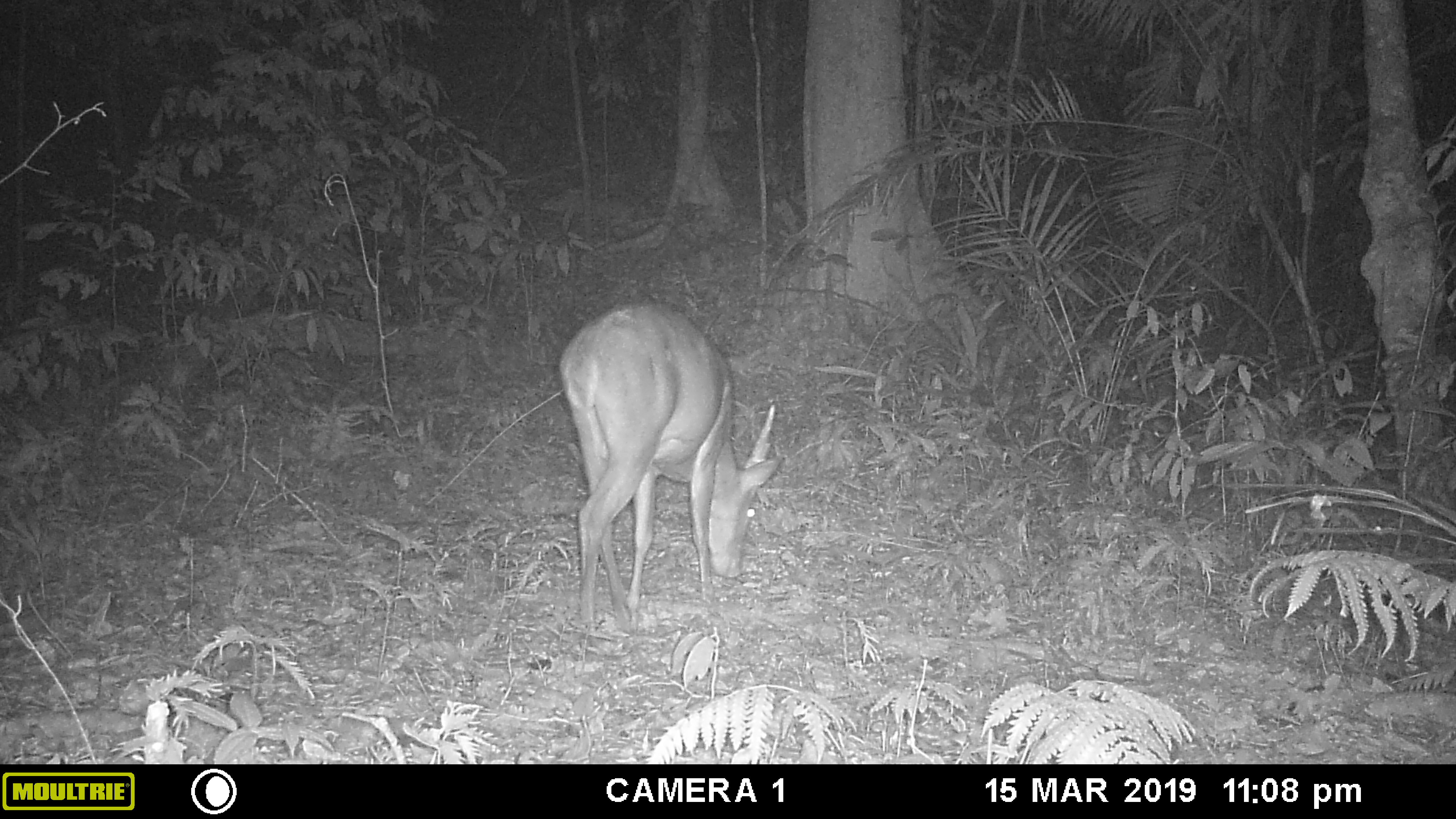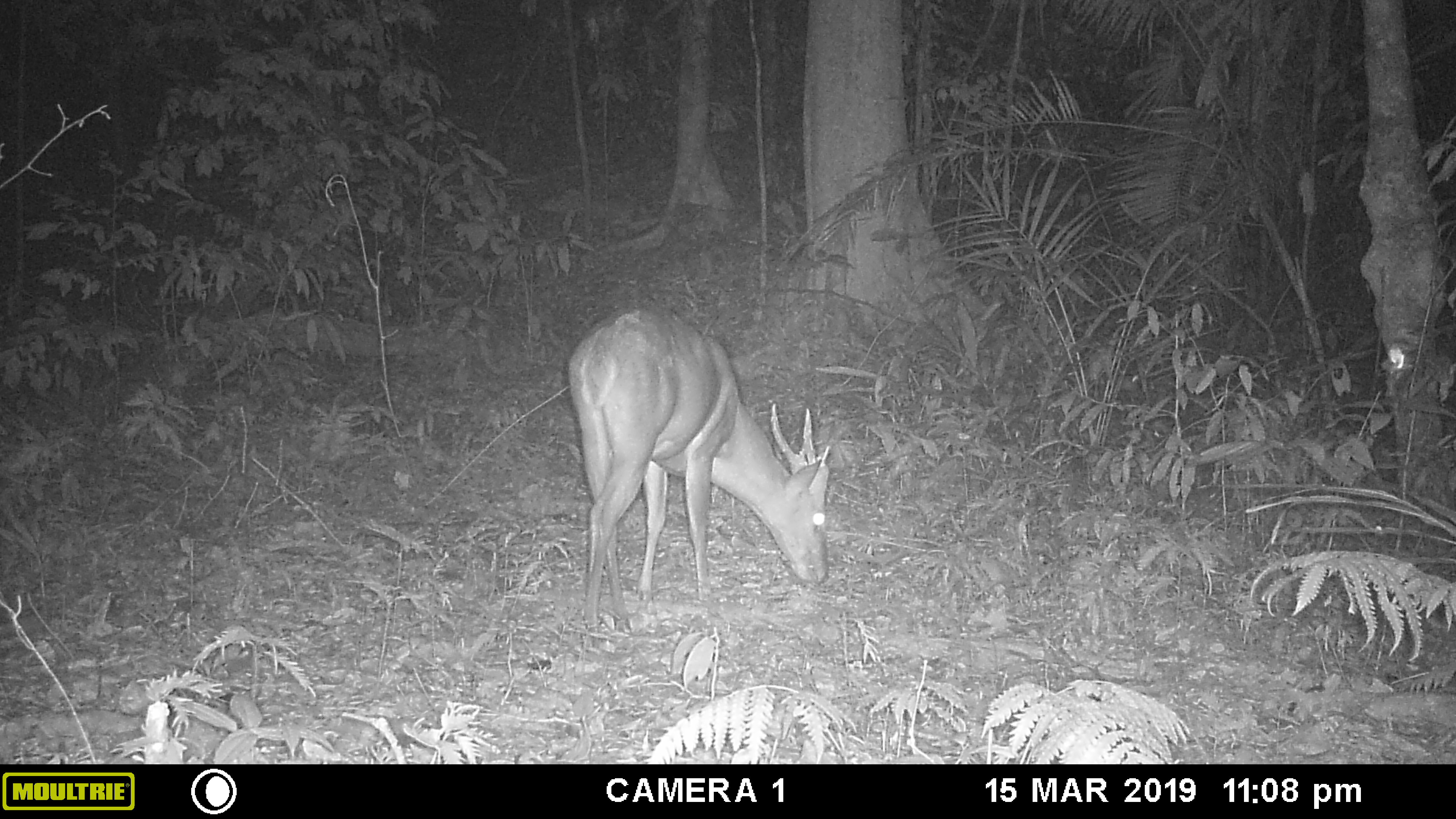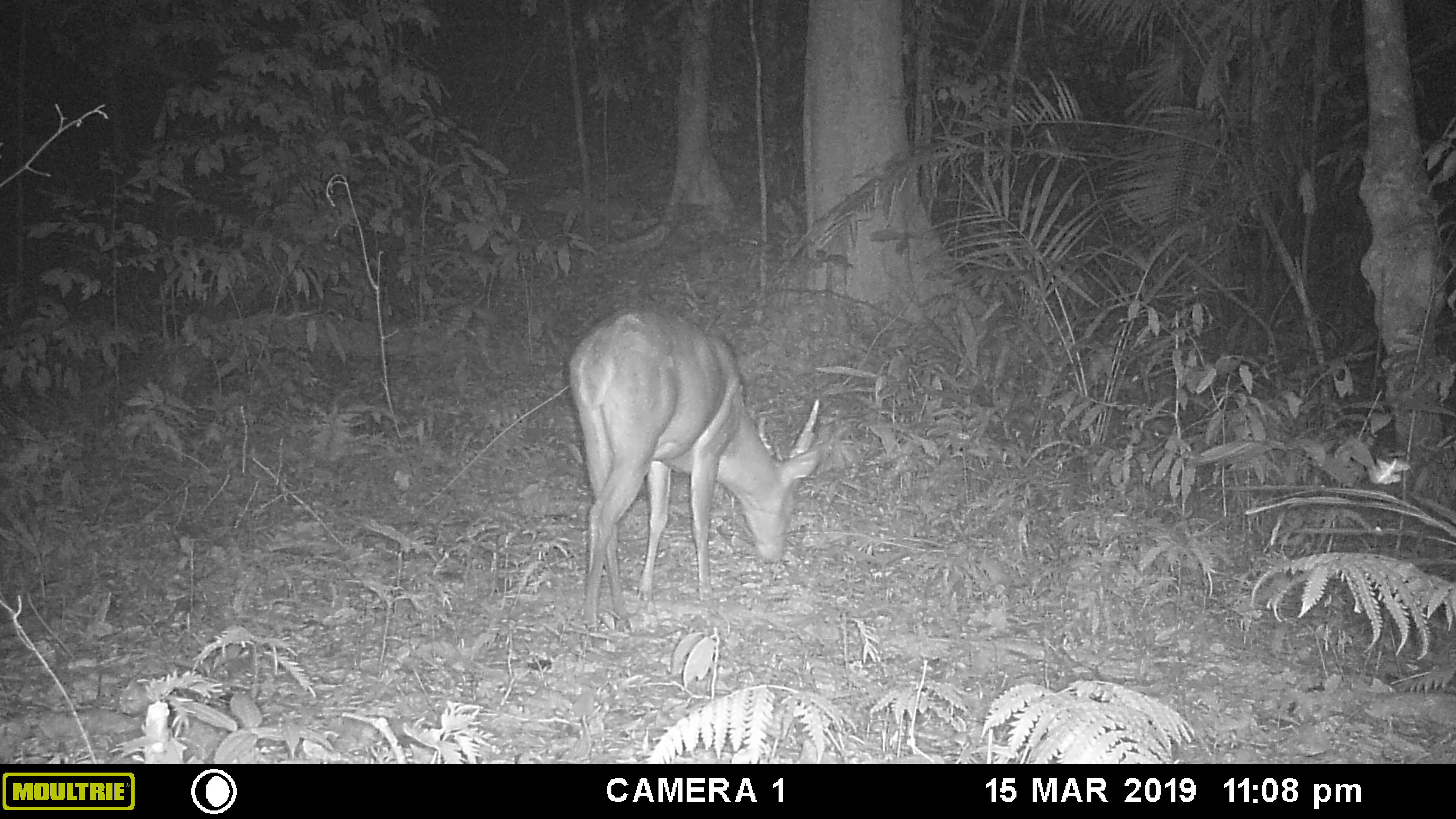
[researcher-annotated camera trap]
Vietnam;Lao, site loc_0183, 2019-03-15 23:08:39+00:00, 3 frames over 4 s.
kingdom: Animalia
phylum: Chordata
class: Mammalia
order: Artiodactyla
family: Cervidae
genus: Muntiacus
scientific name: Muntiacus vuquangensis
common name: large-antlered muntjac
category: large antlered muntjac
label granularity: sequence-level